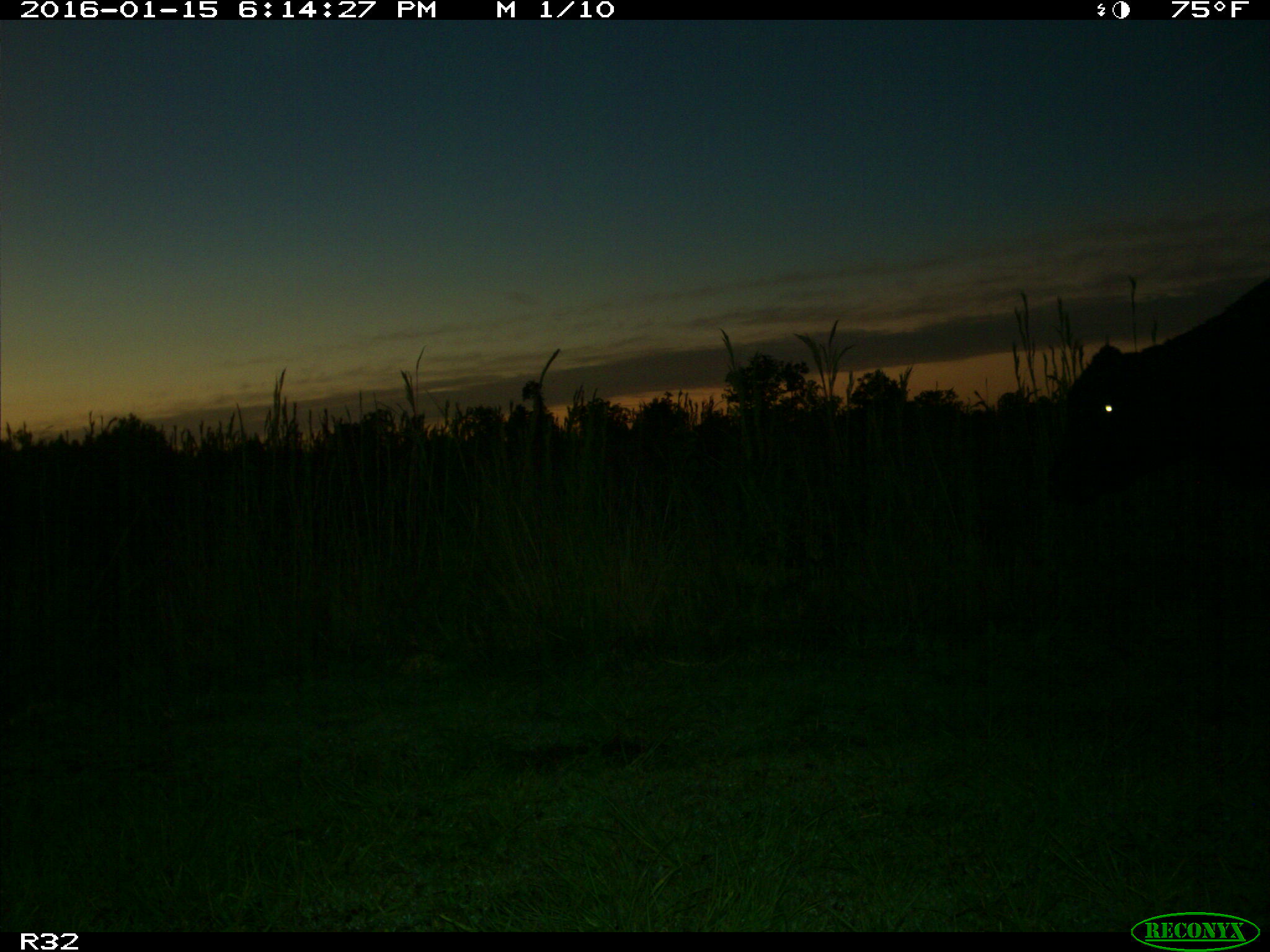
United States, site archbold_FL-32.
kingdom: Animalia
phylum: Chordata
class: Mammalia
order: Artiodactyla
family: Bovidae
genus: Bos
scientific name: Bos taurus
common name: domestic cow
Bos taurus (domestic cow).